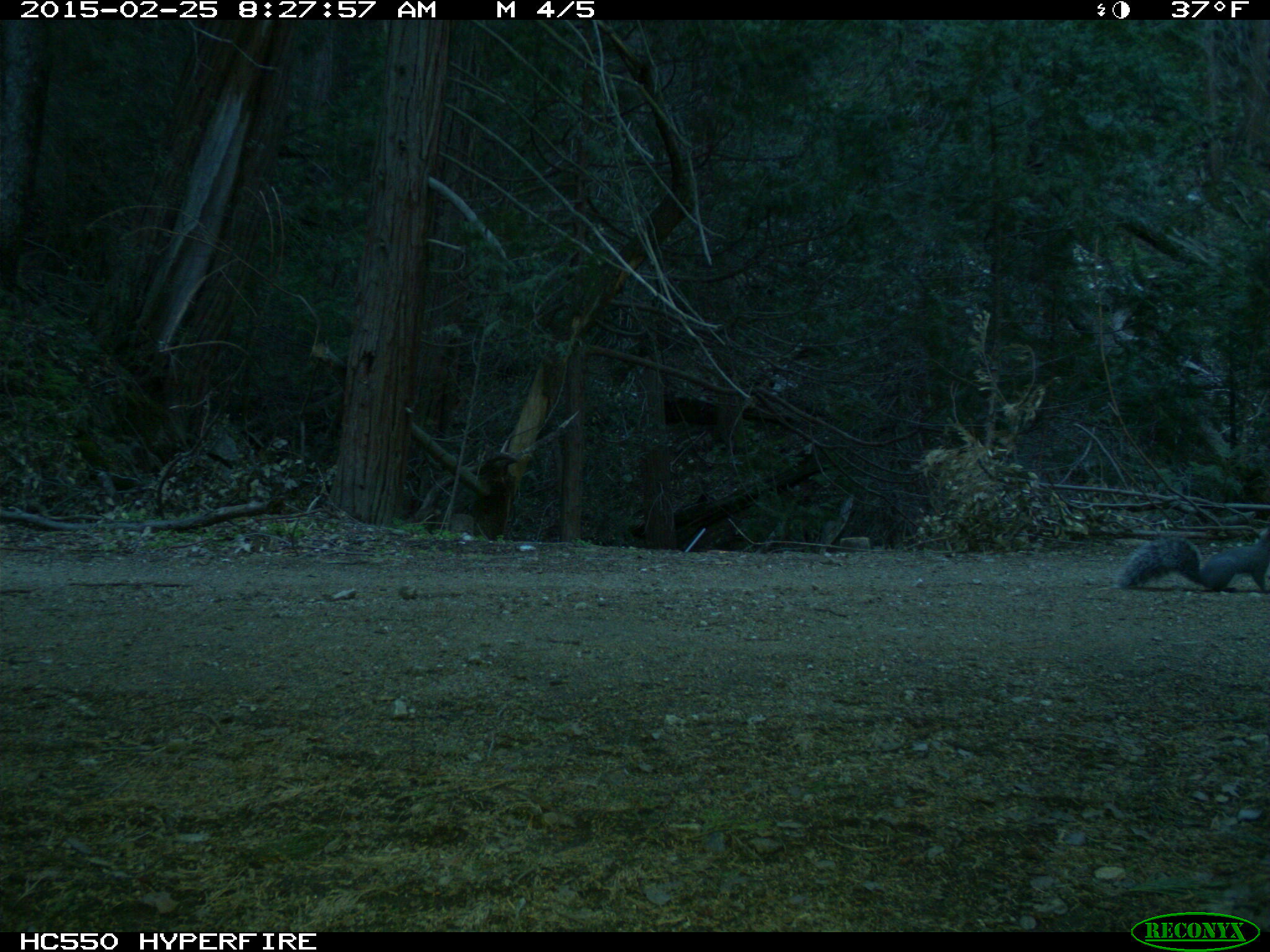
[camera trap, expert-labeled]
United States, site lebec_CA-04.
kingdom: Animalia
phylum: Chordata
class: Mammalia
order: Rodentia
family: Sciuridae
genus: Sciurus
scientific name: Sciurus carolinensis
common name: eastern gray squirrel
Sciurus carolinensis (eastern gray squirrel).